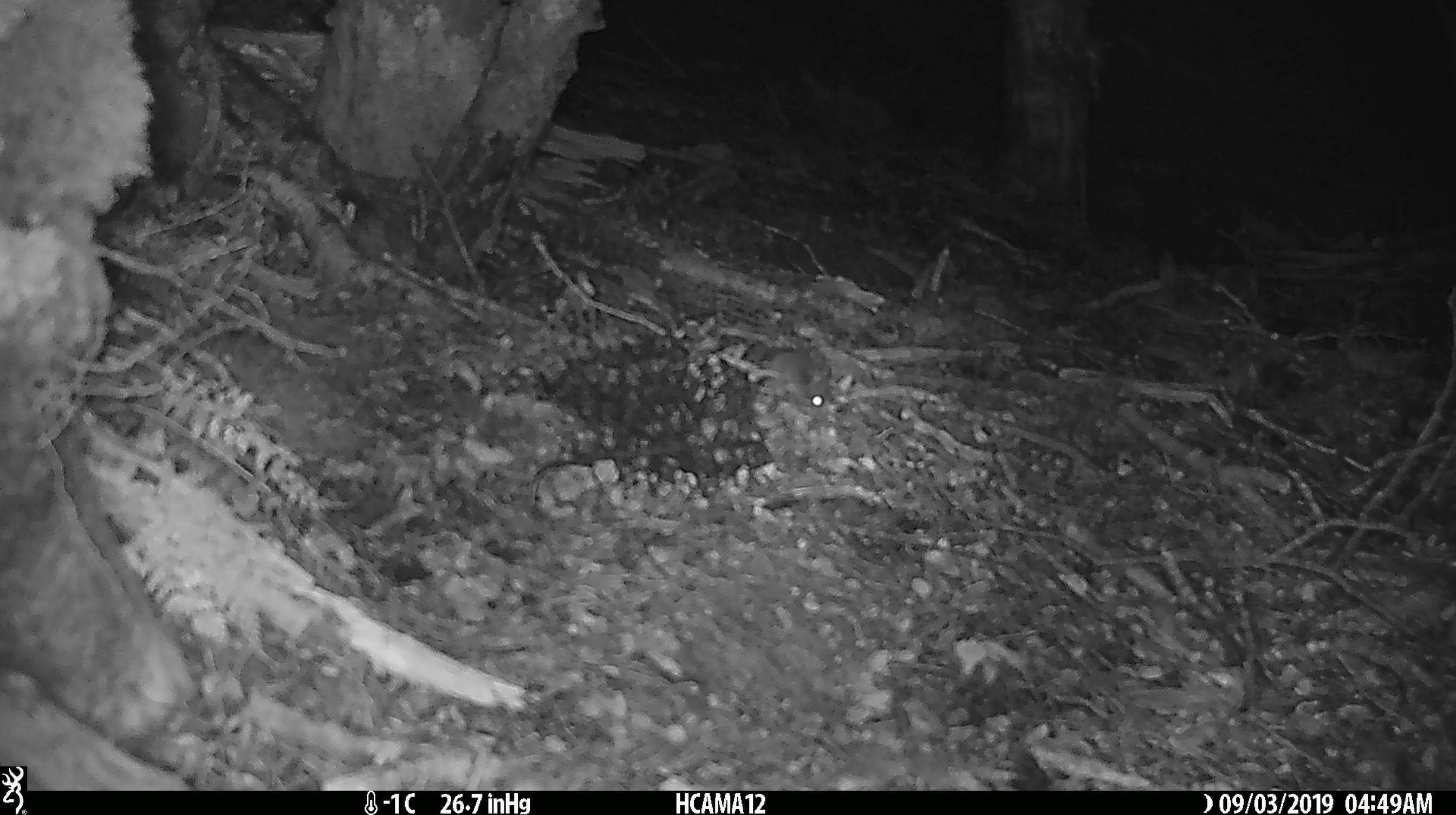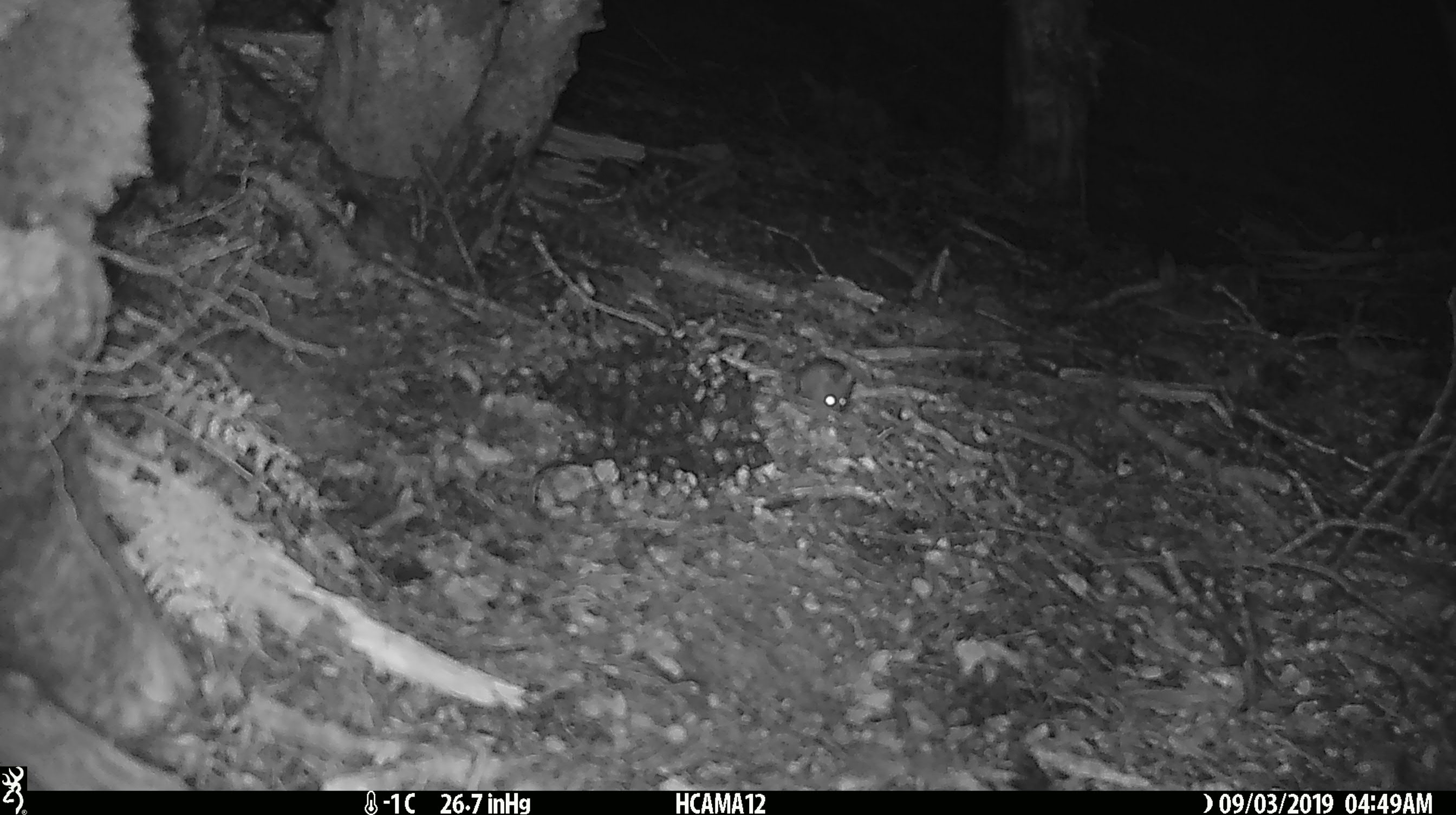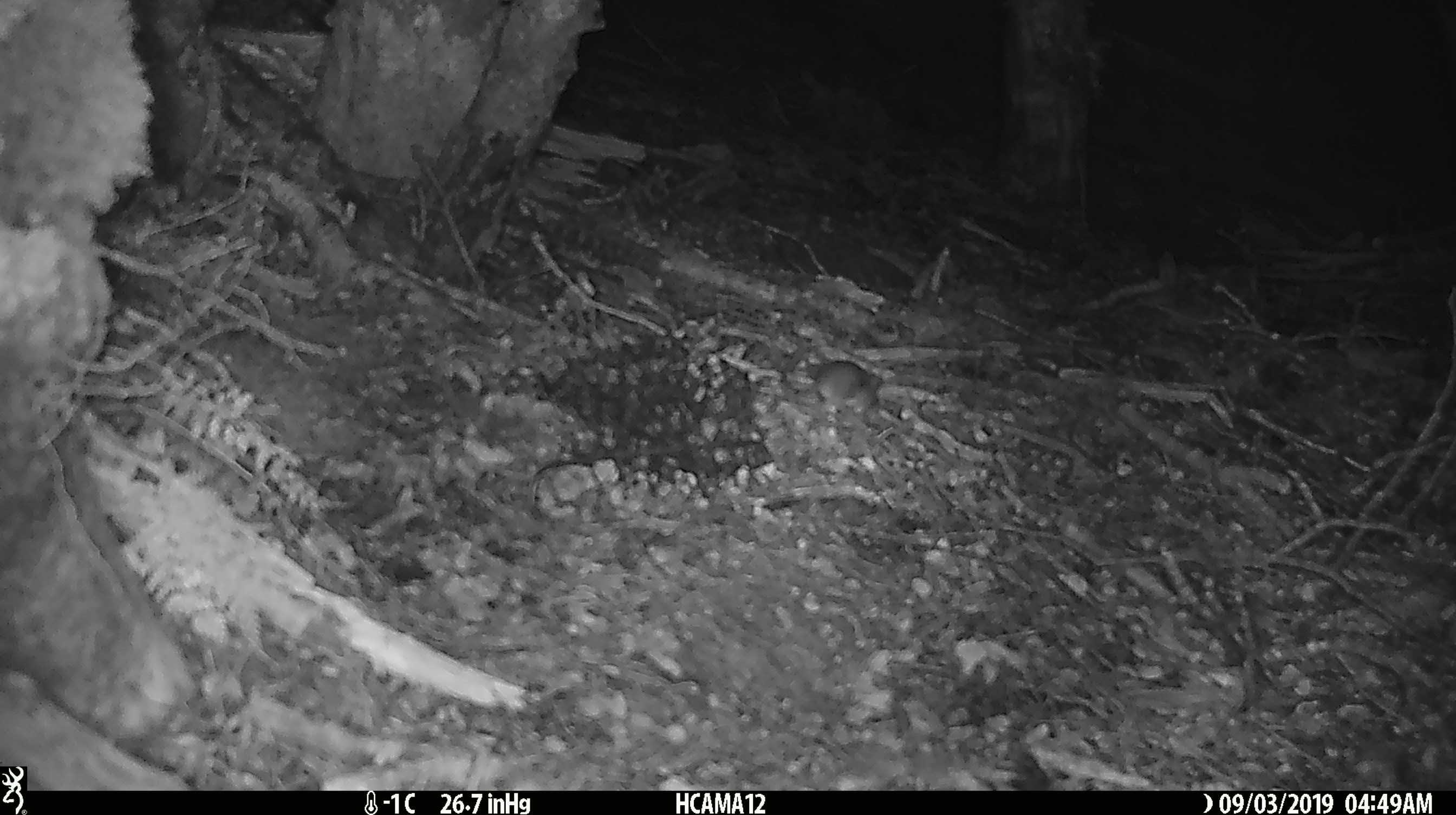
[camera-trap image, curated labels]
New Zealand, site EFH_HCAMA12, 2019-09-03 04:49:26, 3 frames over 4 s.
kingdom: Animalia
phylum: Chordata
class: Mammalia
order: Rodentia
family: Muridae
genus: Mus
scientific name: Mus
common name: mouse